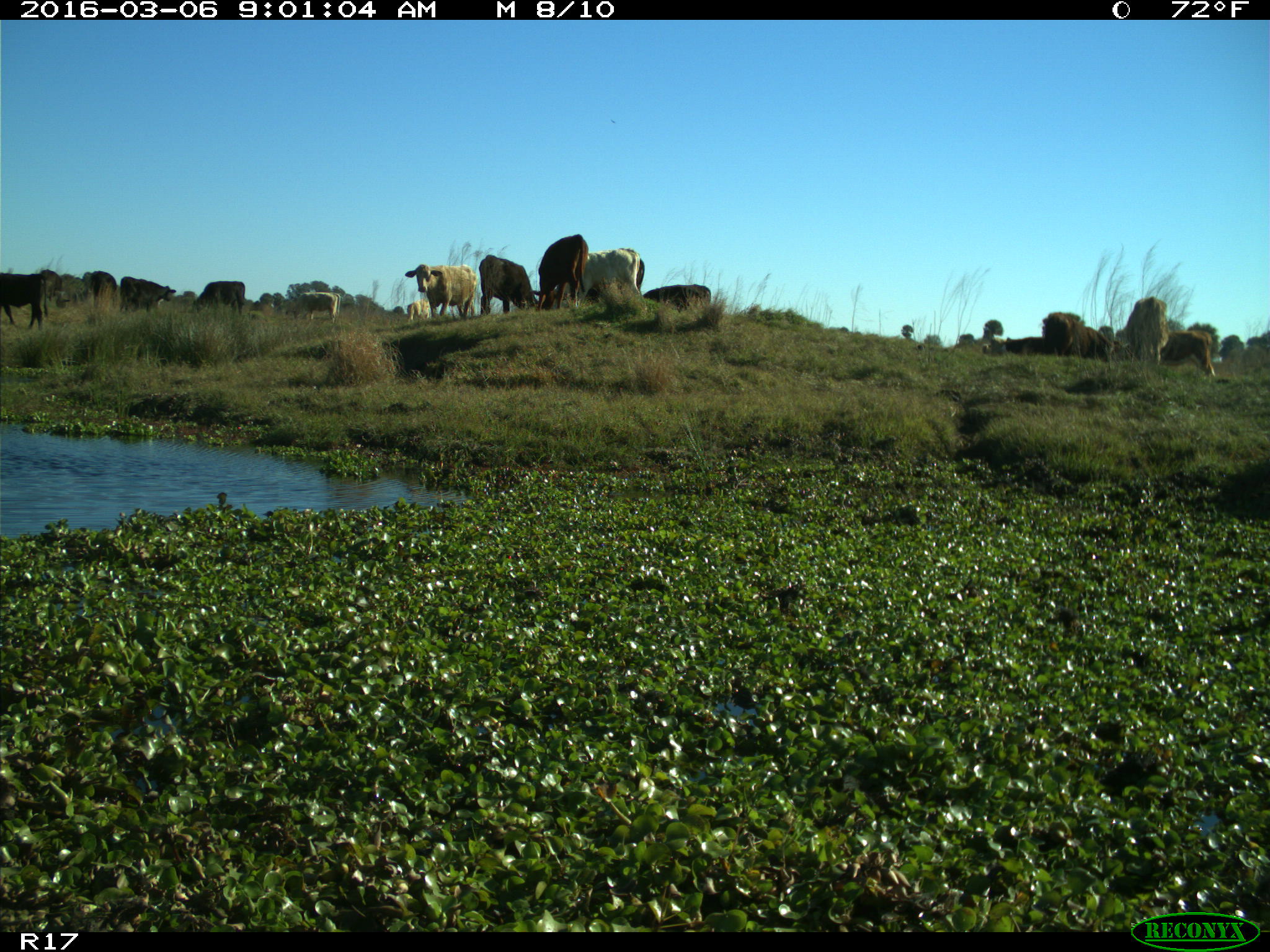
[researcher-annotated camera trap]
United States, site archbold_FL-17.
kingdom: Animalia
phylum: Chordata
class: Mammalia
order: Artiodactyla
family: Bovidae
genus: Bos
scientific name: Bos taurus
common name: domestic cow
Bos taurus (domestic cow).